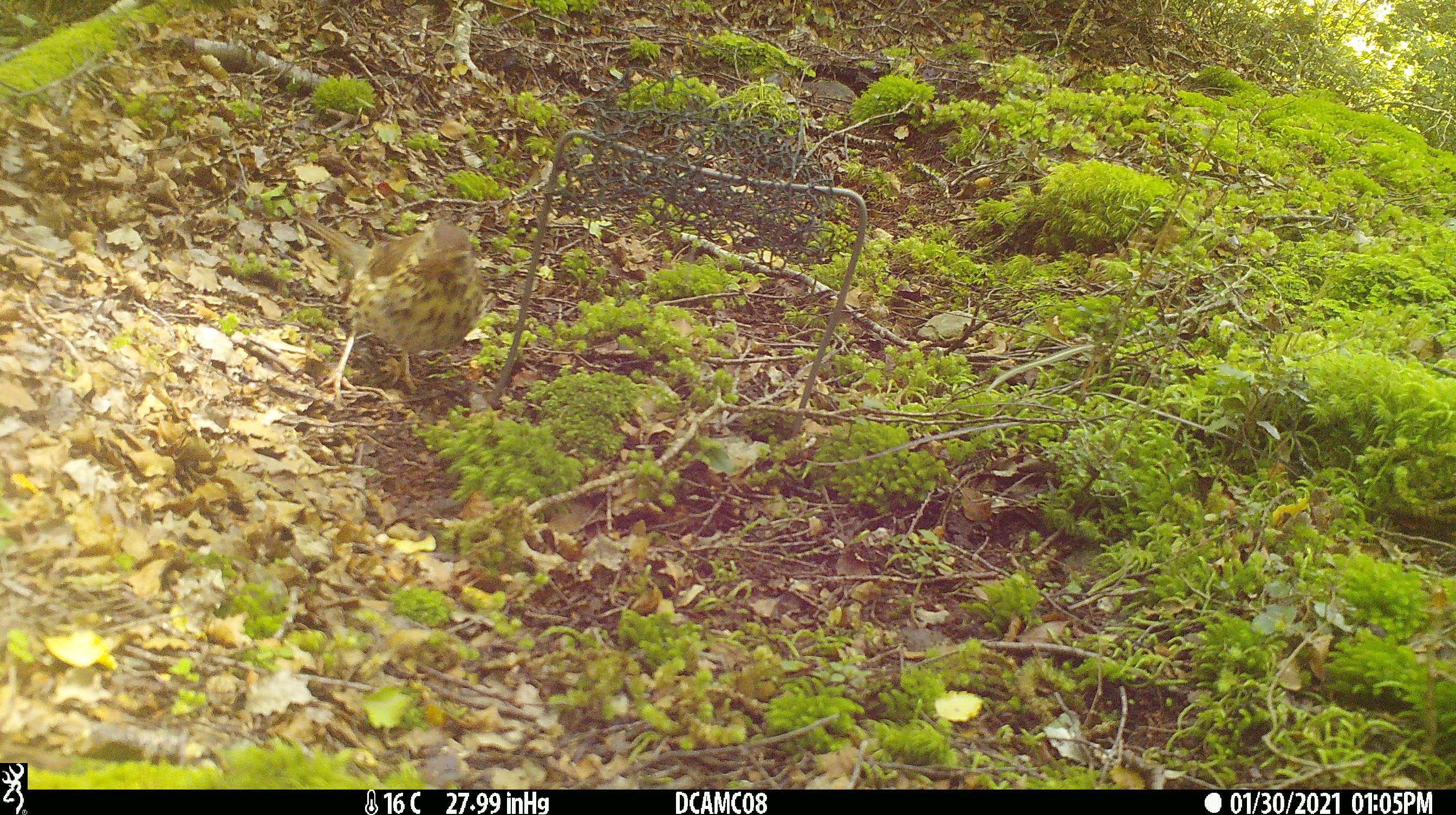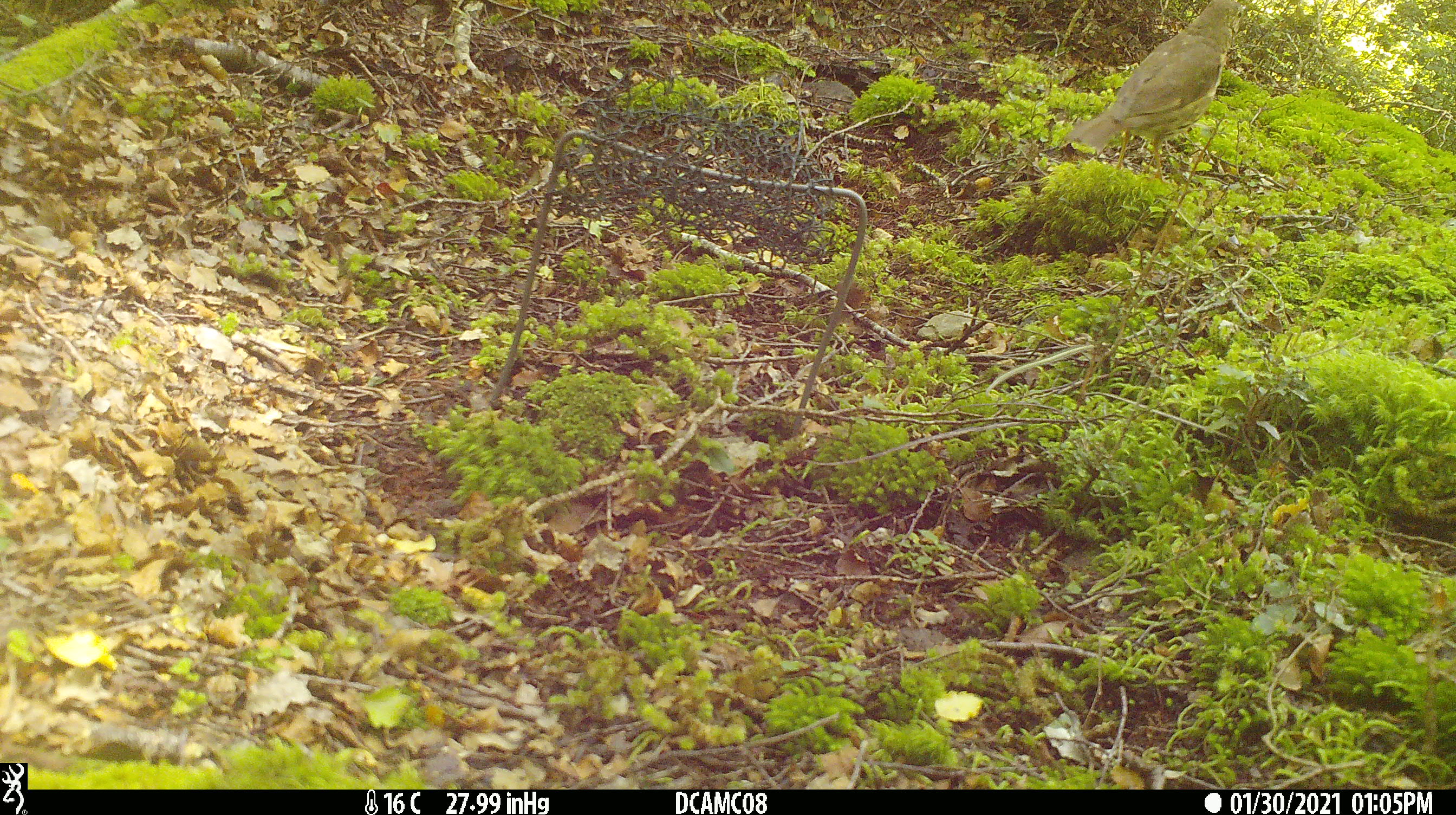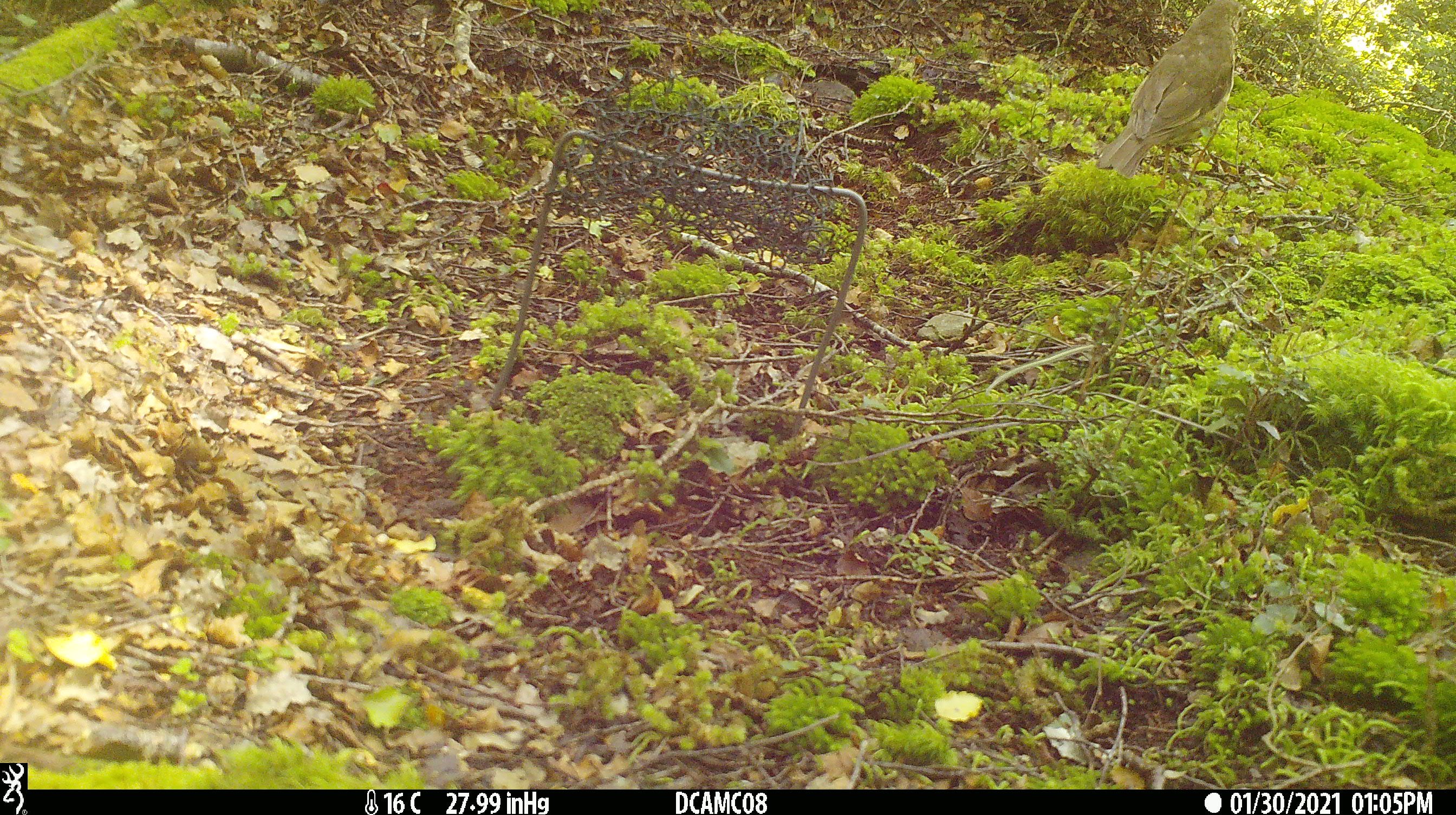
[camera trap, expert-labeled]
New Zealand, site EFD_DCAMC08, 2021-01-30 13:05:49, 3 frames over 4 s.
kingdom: Animalia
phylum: Chordata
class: Aves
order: Passeriformes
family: Turdidae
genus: Turdus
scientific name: Turdus philomelos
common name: song thrush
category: thrush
Thrush (song thrush) (Turdus philomelos).